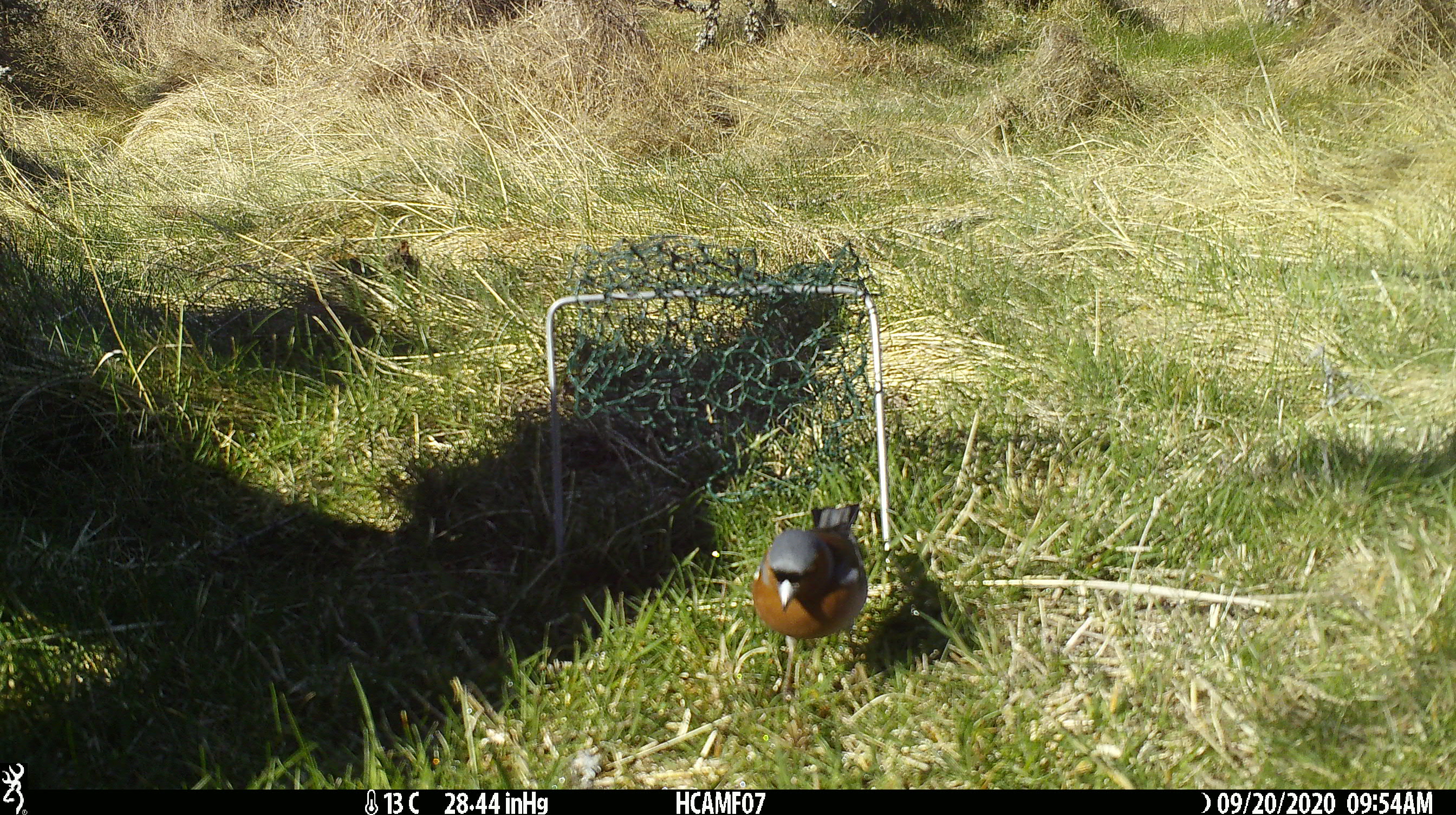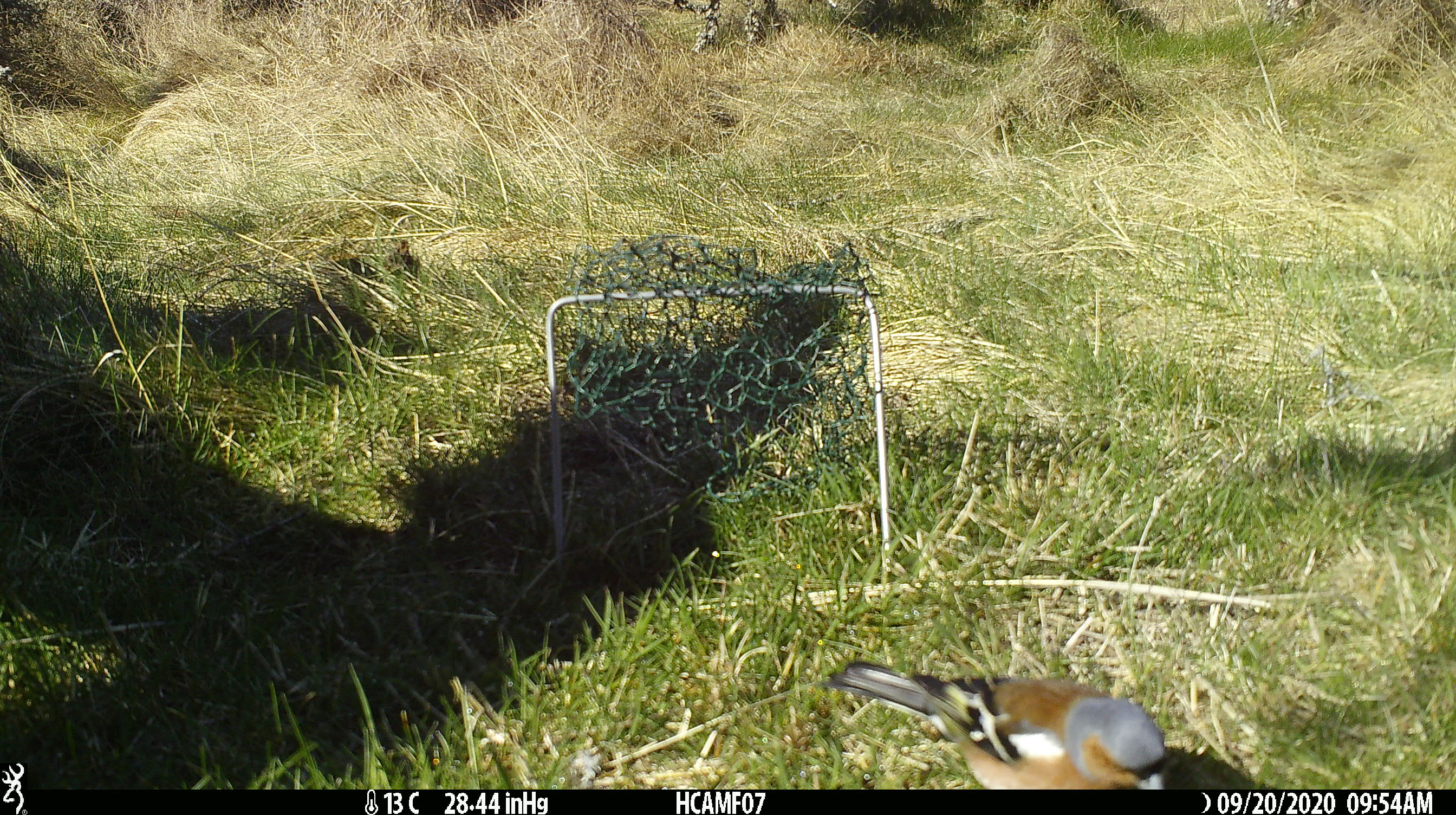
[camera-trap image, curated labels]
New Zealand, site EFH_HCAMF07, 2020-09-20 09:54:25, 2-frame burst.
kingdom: Animalia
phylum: Chordata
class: Aves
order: Passeriformes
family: Fringillidae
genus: Fringilla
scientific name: Fringilla coelebs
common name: common chaffinch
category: chaffinch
Chaffinch (common chaffinch) (Fringilla coelebs).